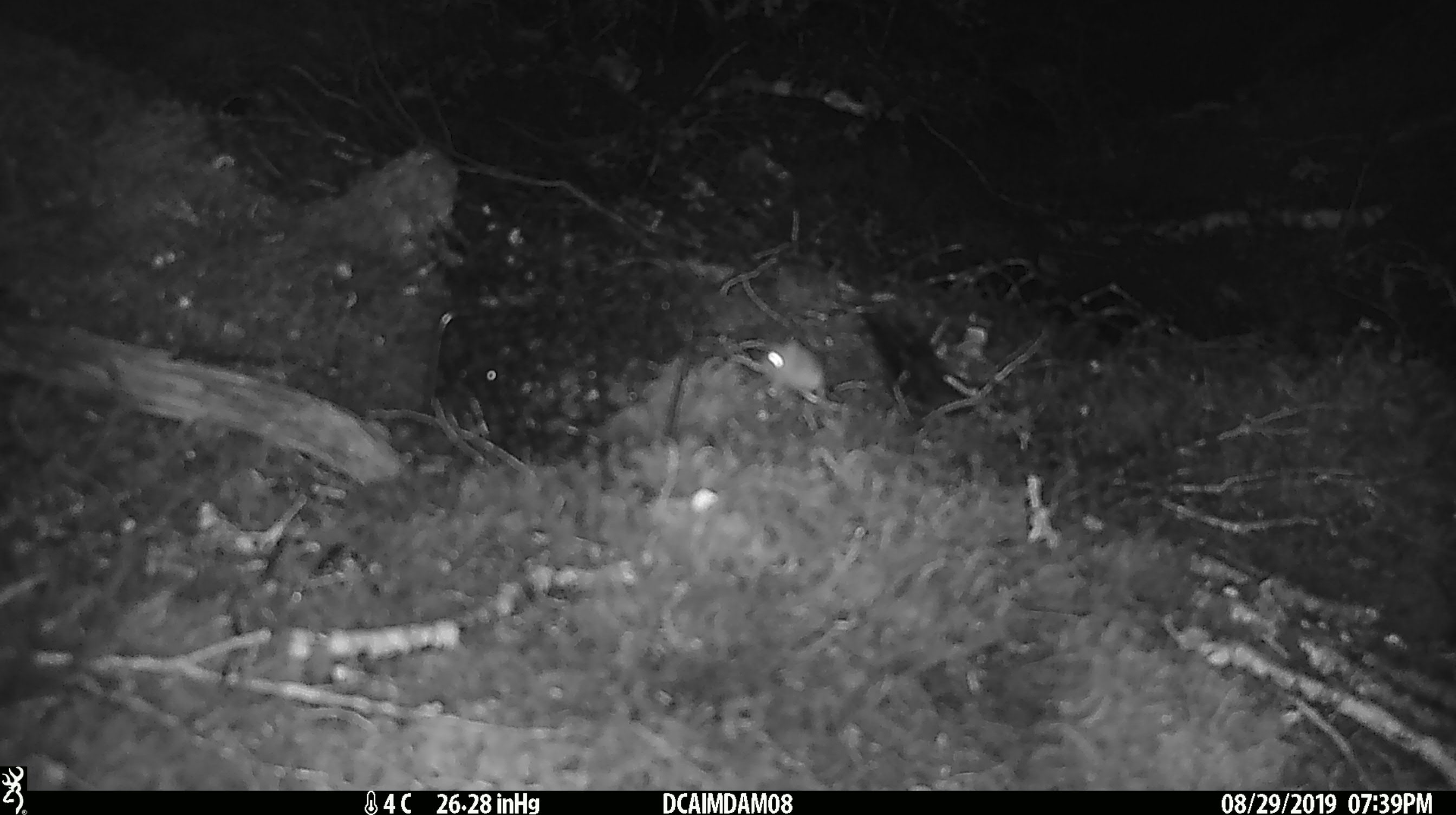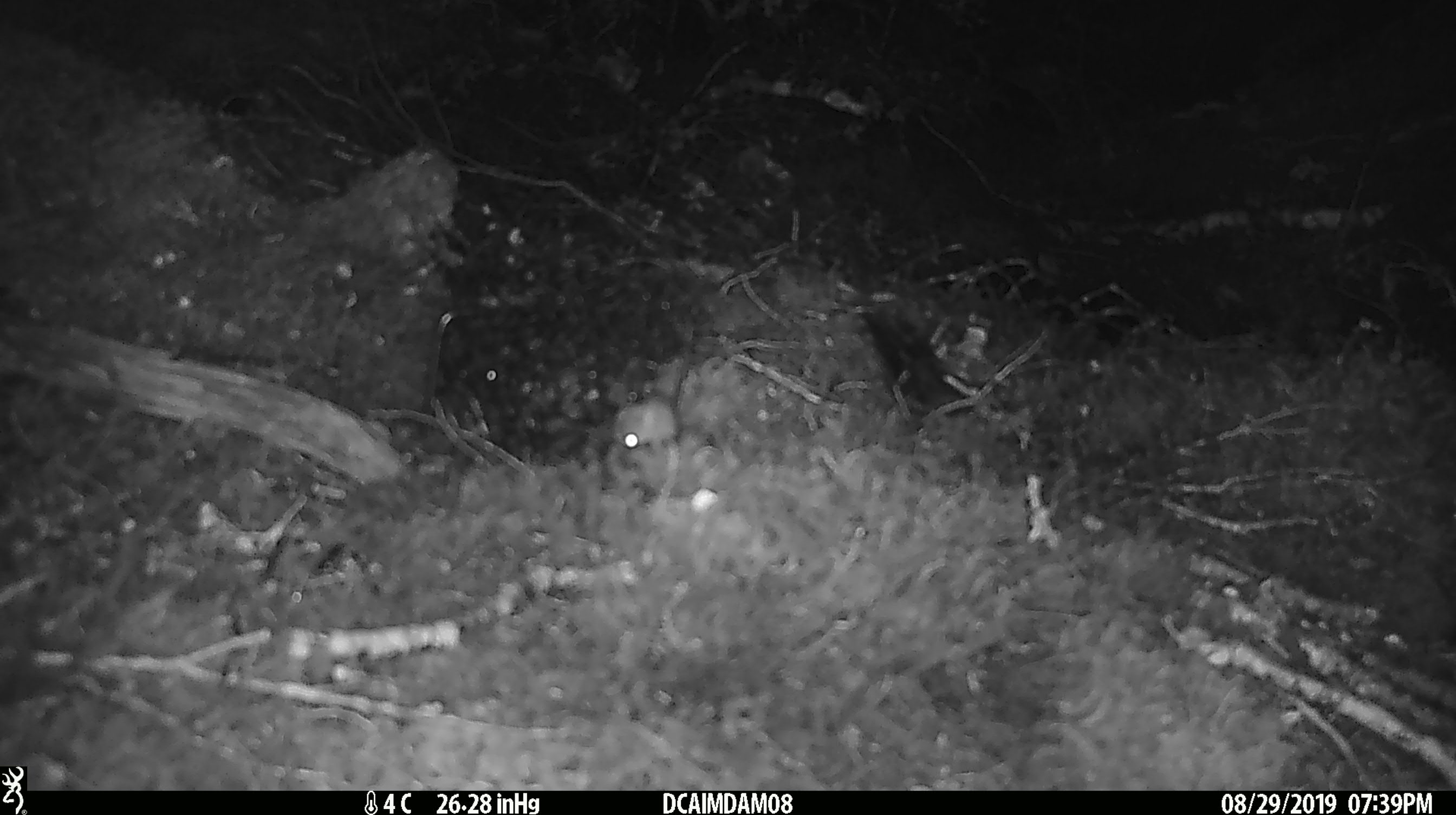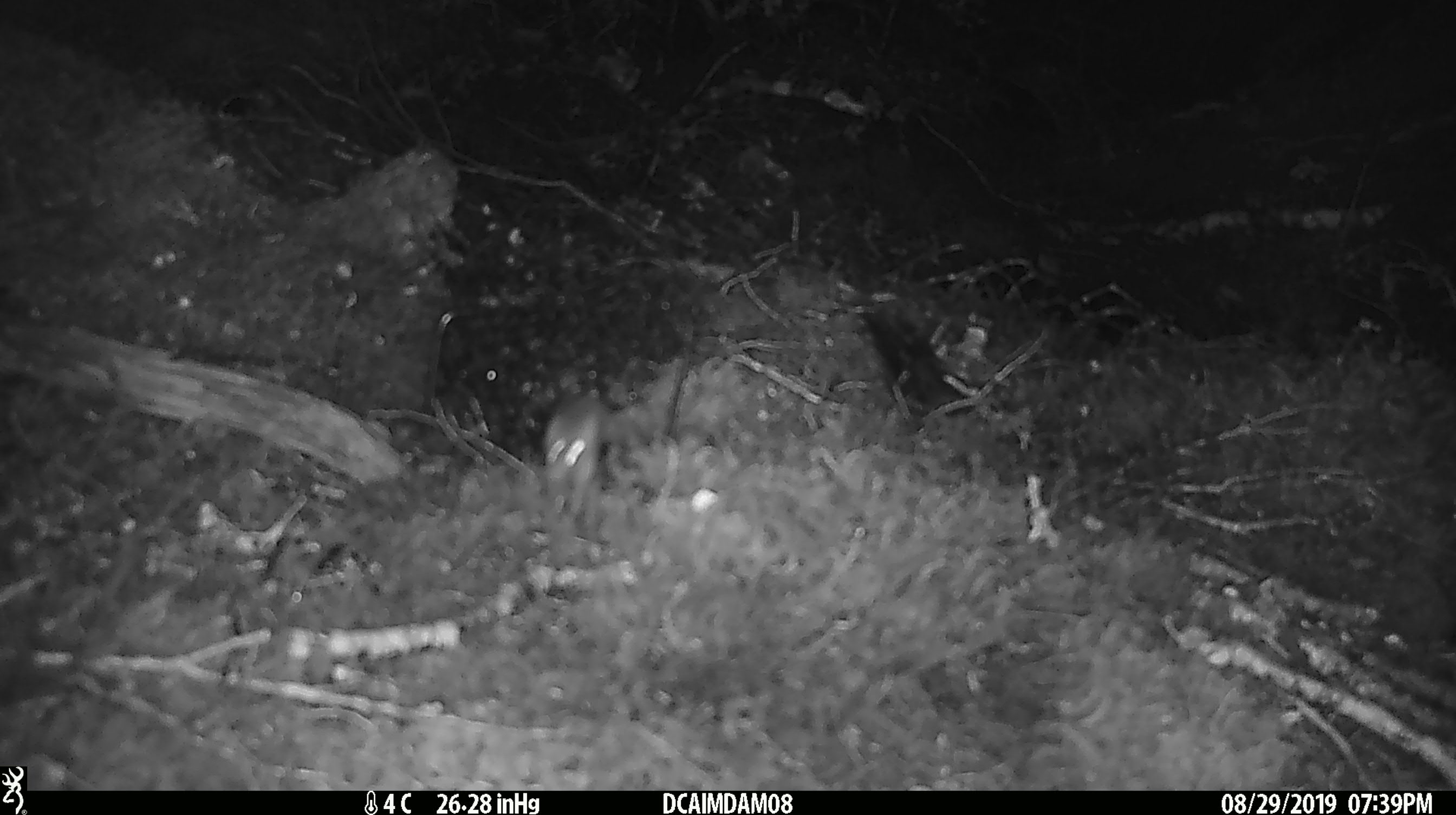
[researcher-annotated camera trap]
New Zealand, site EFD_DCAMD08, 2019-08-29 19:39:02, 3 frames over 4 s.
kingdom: Animalia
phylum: Chordata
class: Mammalia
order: Rodentia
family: Muridae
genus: Mus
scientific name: Mus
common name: mouse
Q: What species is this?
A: Mouse (Mus).